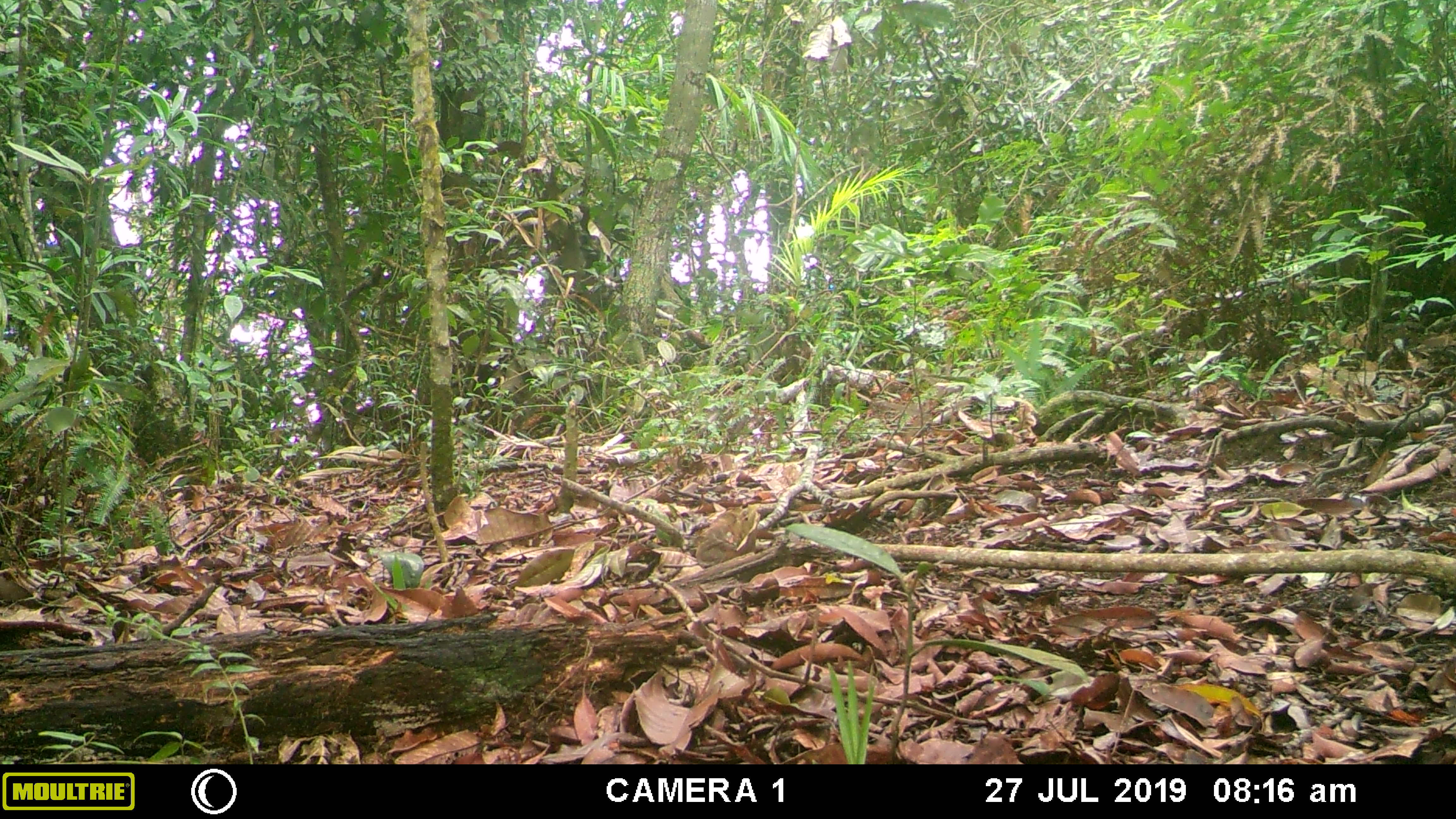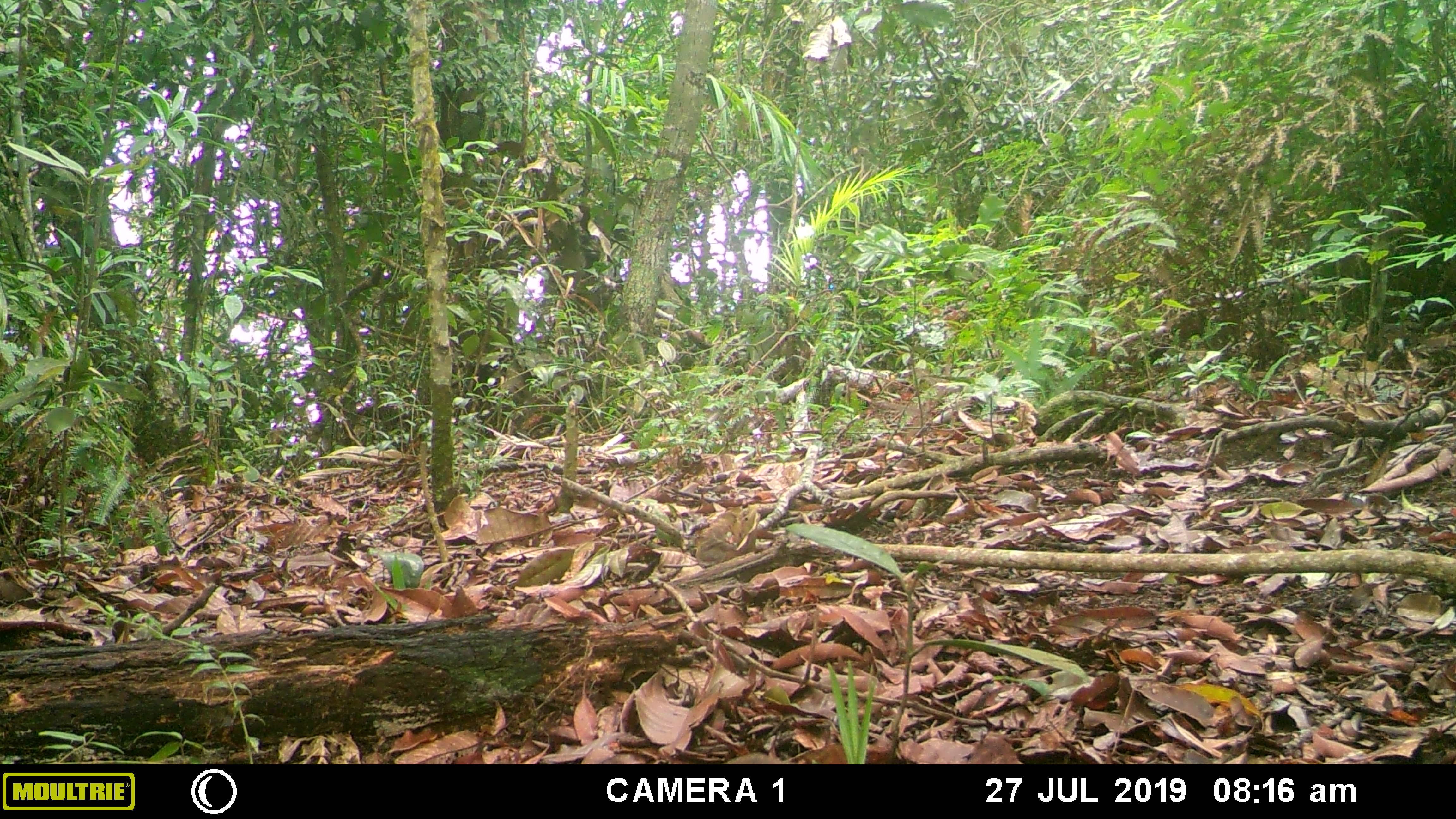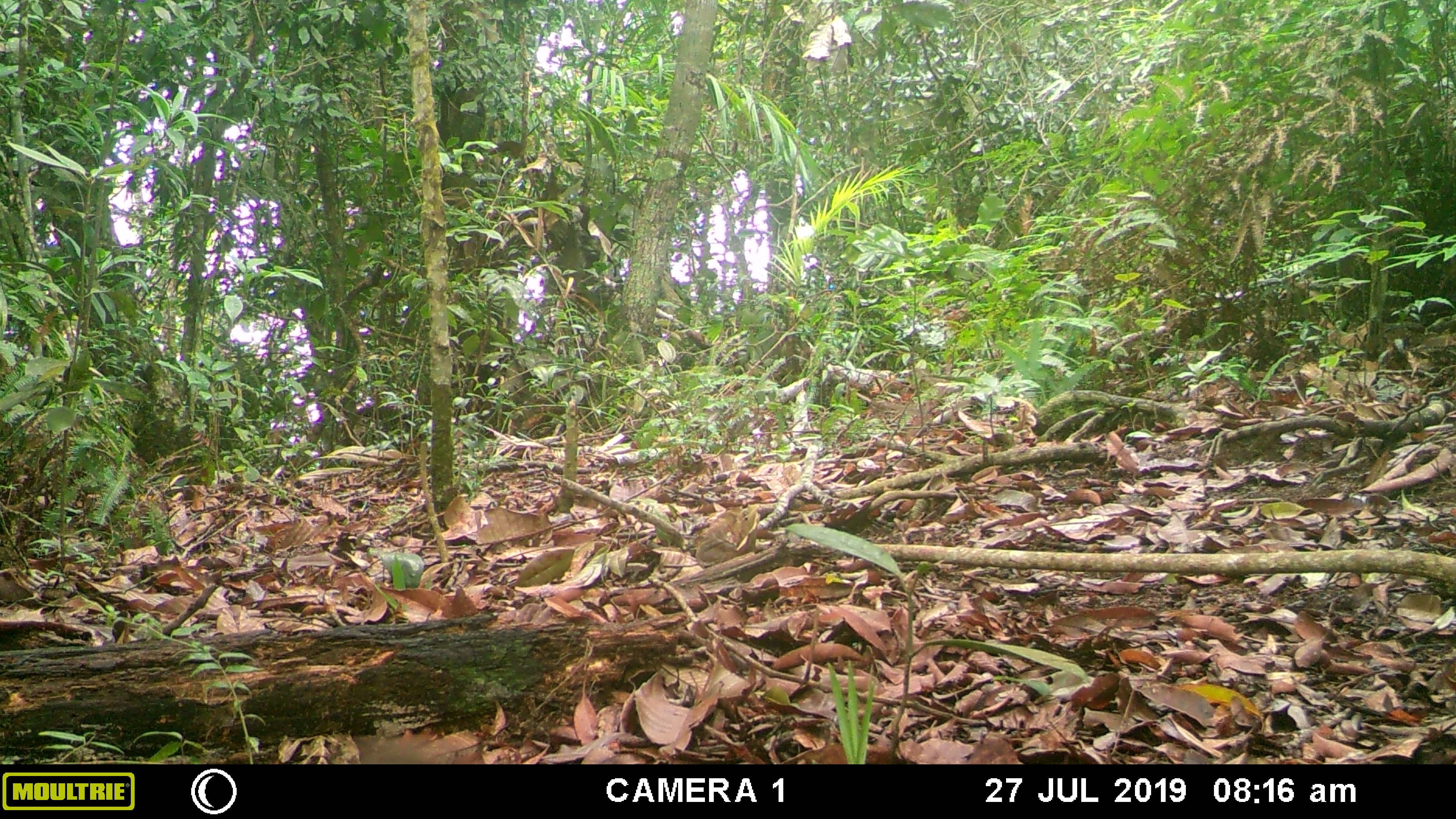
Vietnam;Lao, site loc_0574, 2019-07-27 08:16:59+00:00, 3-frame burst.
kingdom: Animalia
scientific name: Animalia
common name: animal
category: unidentified animal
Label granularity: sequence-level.